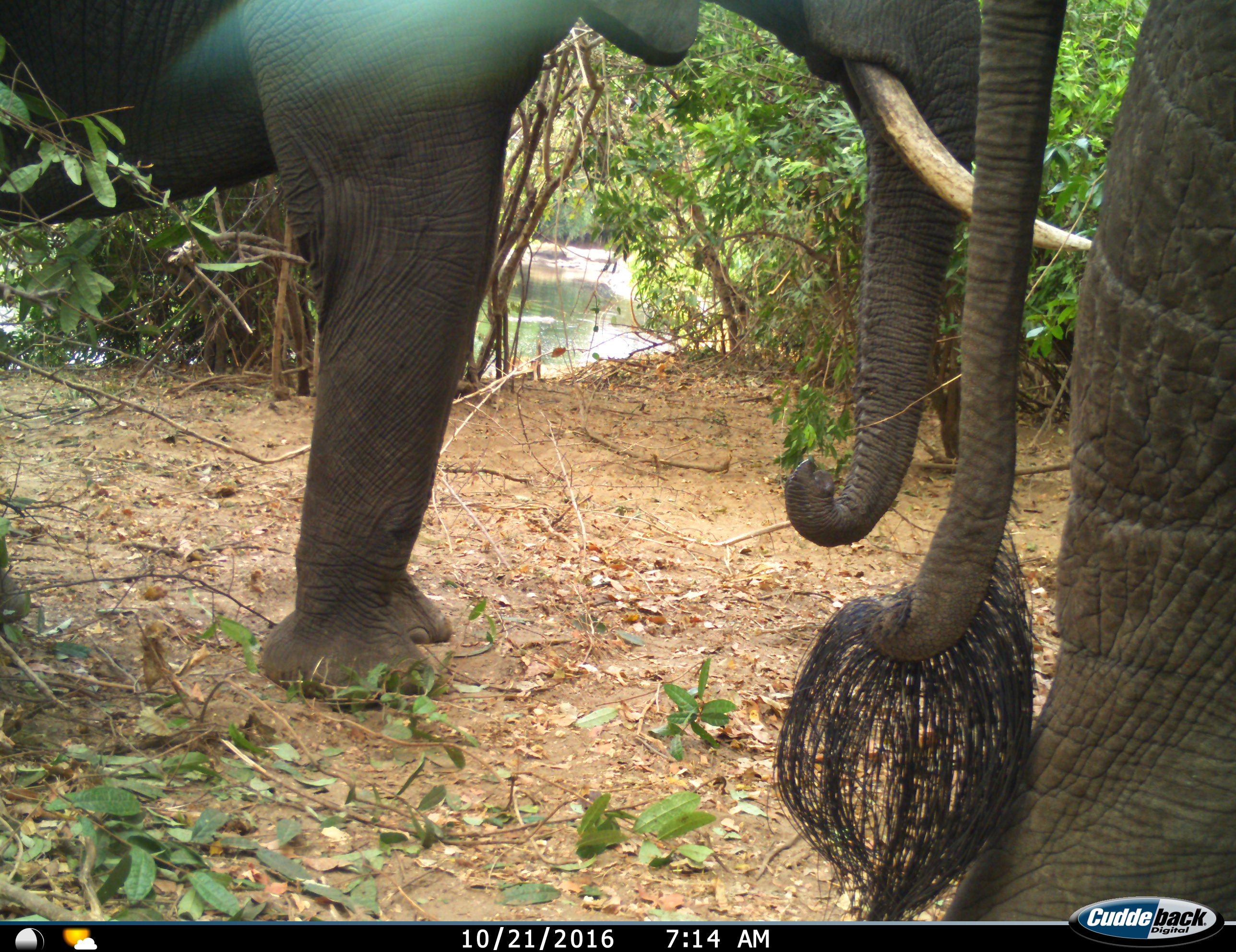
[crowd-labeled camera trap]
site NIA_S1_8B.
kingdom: Animalia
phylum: Chordata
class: Mammalia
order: Proboscidea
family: Elephantidae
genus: Loxodonta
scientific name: Loxodonta africana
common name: african bush elephant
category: elephant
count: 2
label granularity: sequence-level